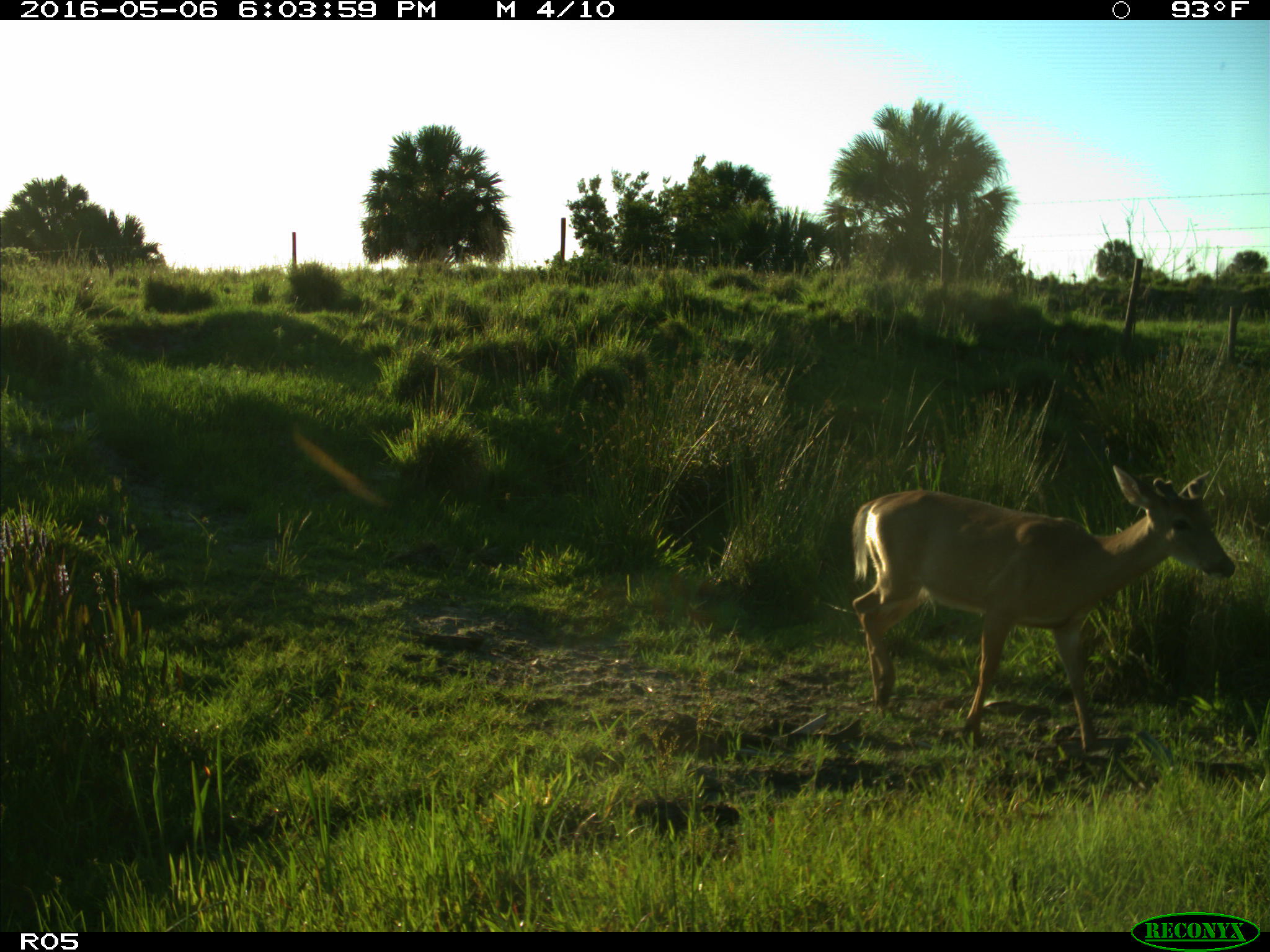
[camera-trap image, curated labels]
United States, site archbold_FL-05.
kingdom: Animalia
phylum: Chordata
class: Mammalia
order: Artiodactyla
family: Cervidae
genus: Odocoileus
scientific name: Odocoileus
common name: deer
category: unidentified deer